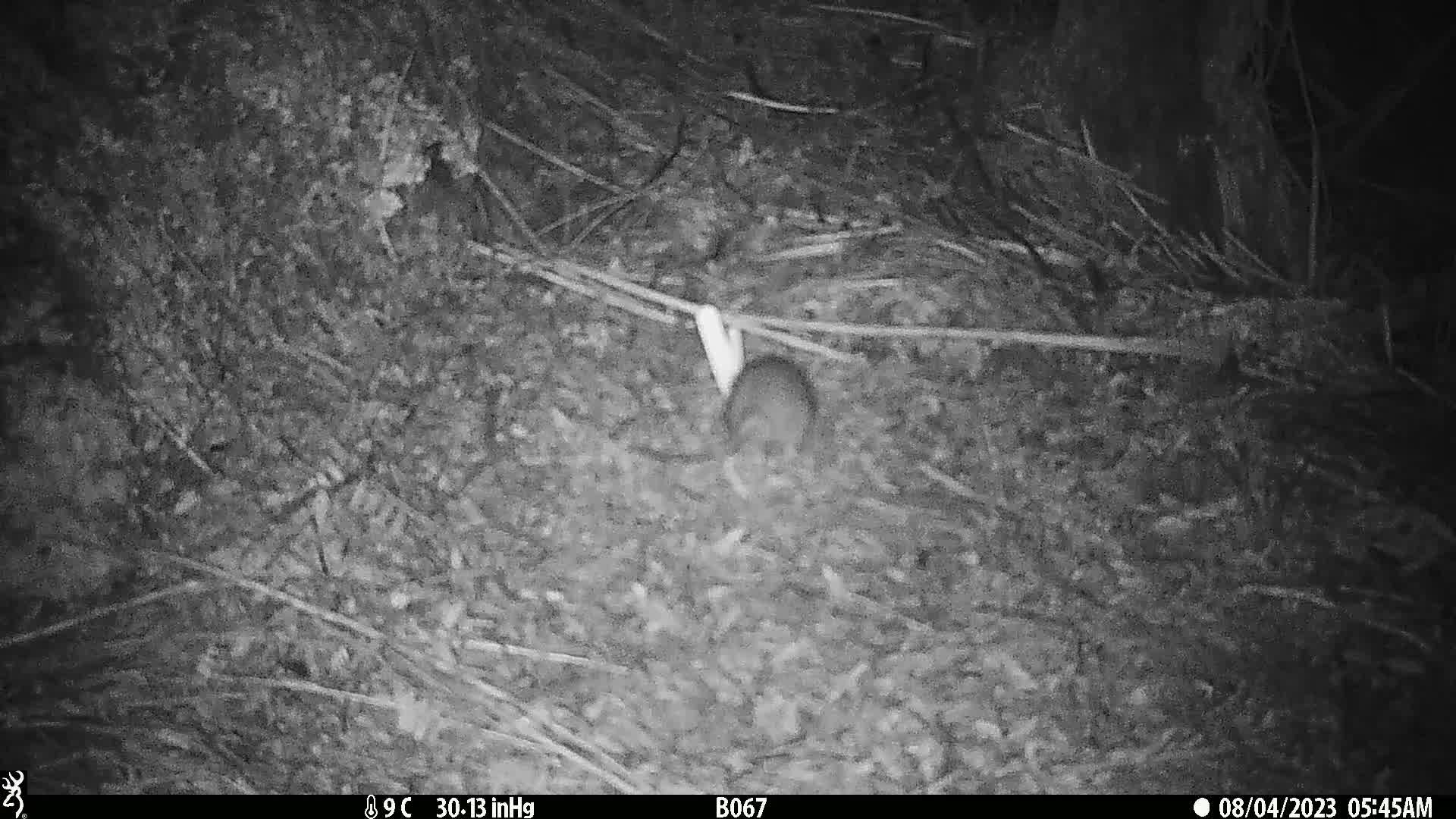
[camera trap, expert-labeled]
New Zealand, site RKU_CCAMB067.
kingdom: Animalia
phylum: Chordata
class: Mammalia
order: Rodentia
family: Muridae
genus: Rattus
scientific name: Rattus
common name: rat